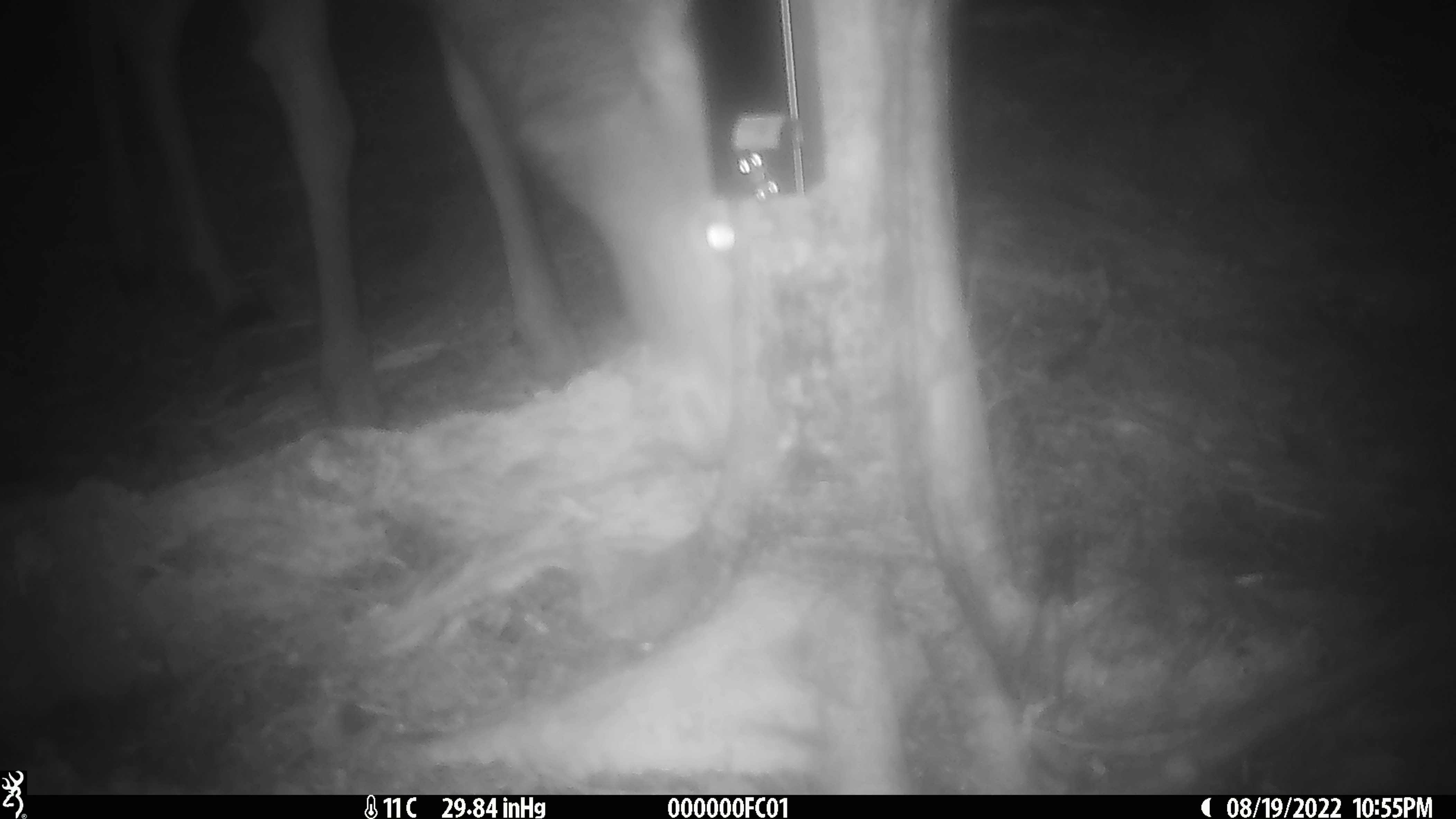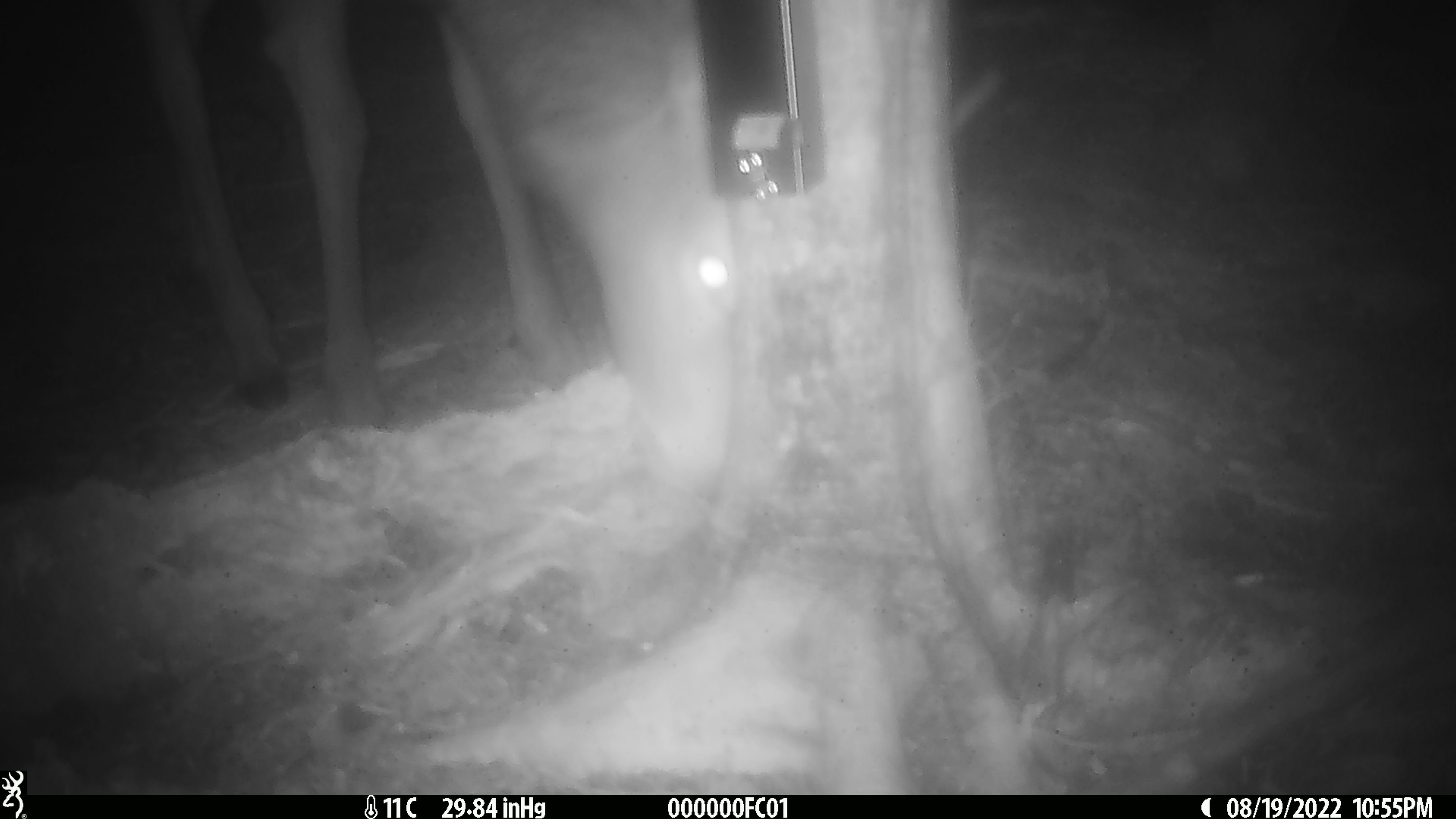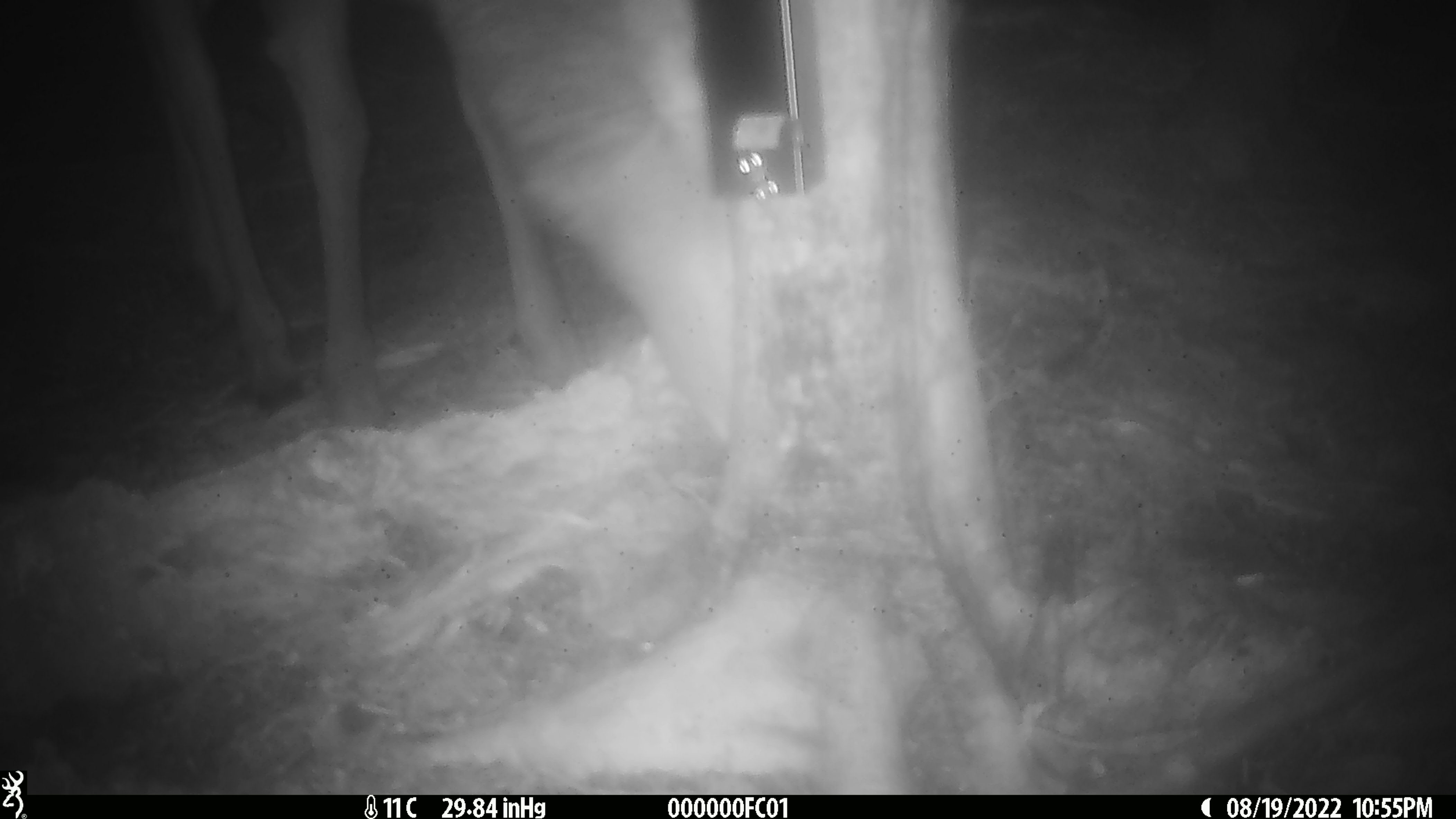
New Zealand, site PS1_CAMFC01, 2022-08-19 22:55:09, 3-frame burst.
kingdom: Animalia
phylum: Chordata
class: Mammalia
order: Artiodactyla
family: Cervidae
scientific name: Cervidae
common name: deer